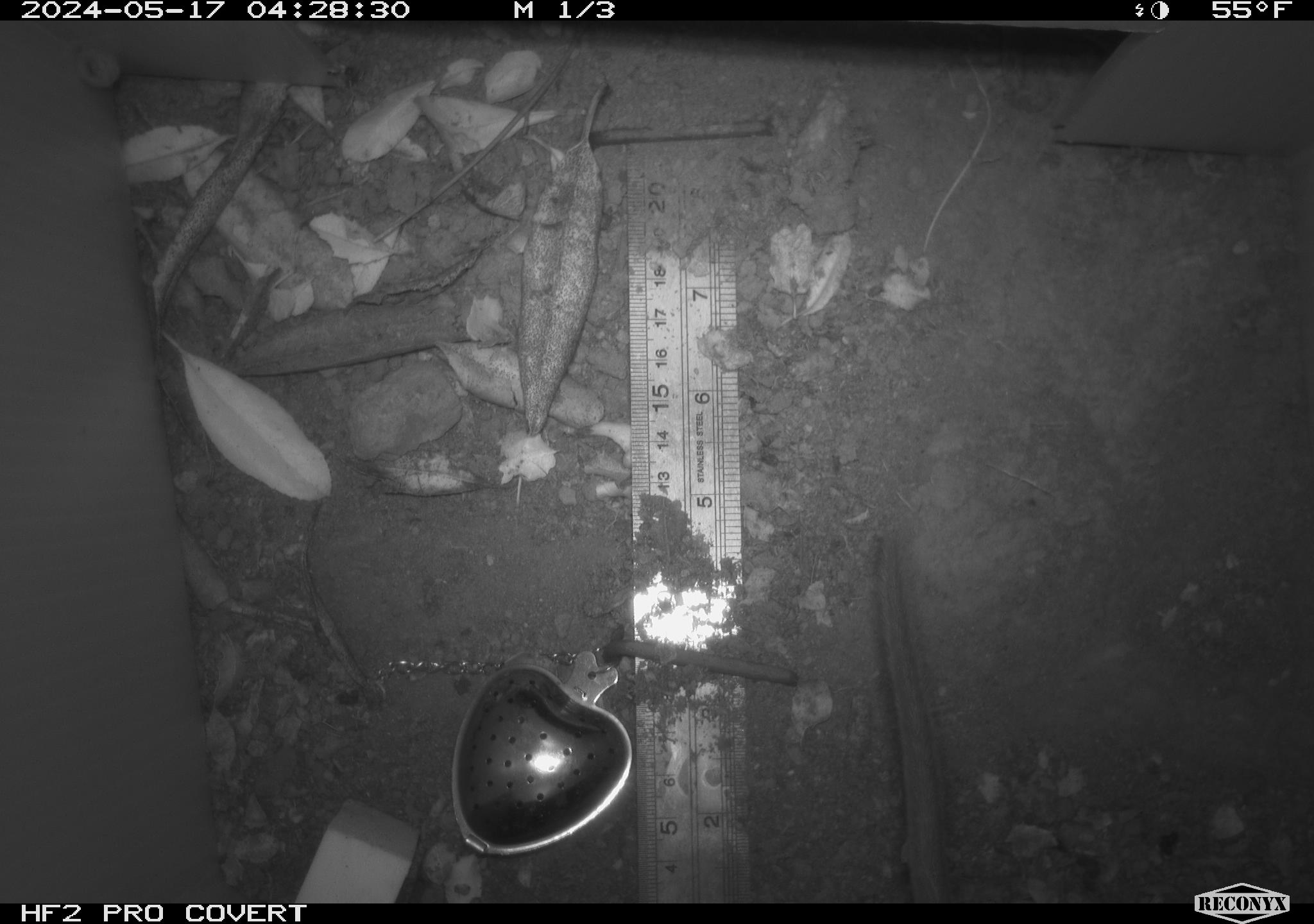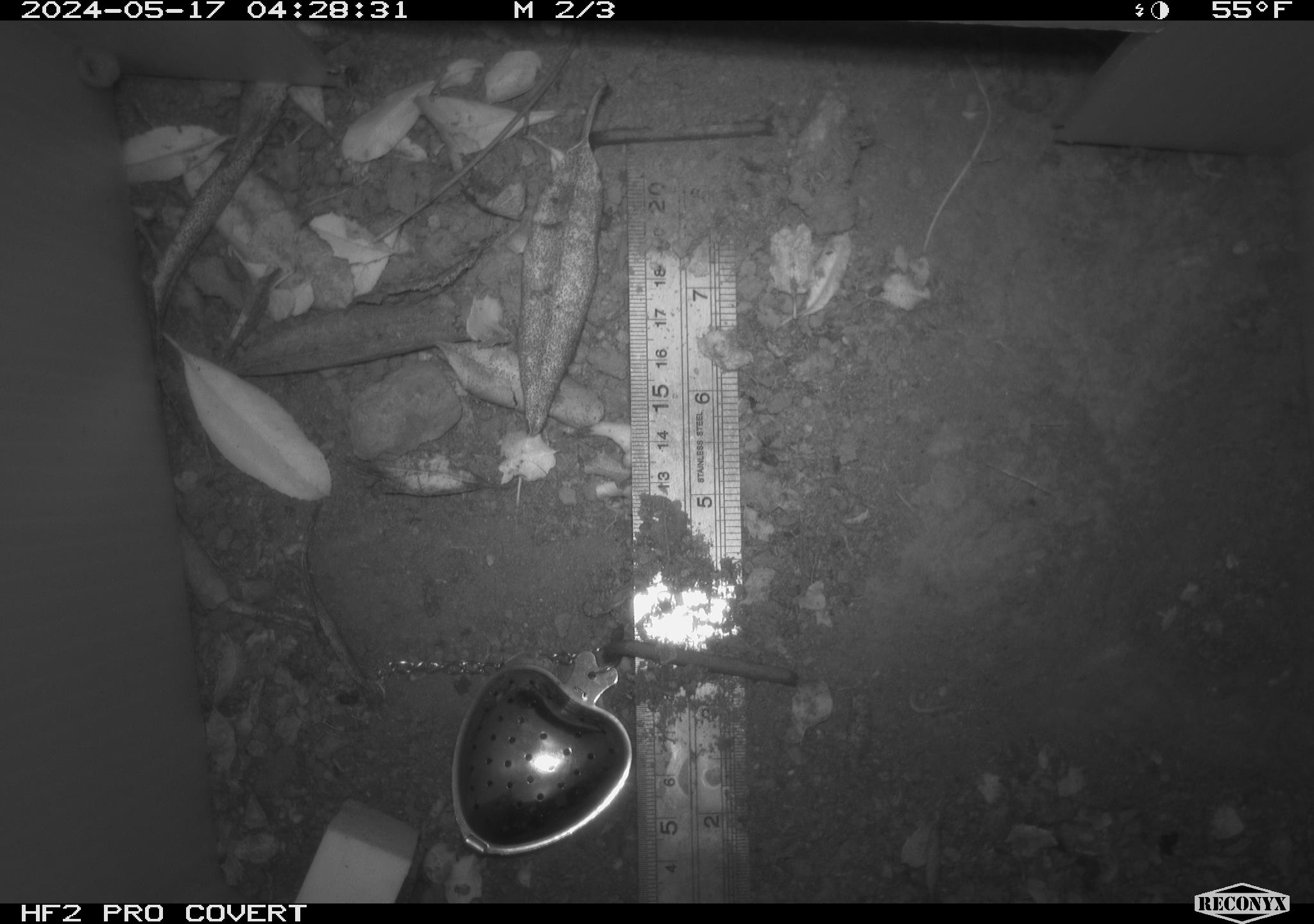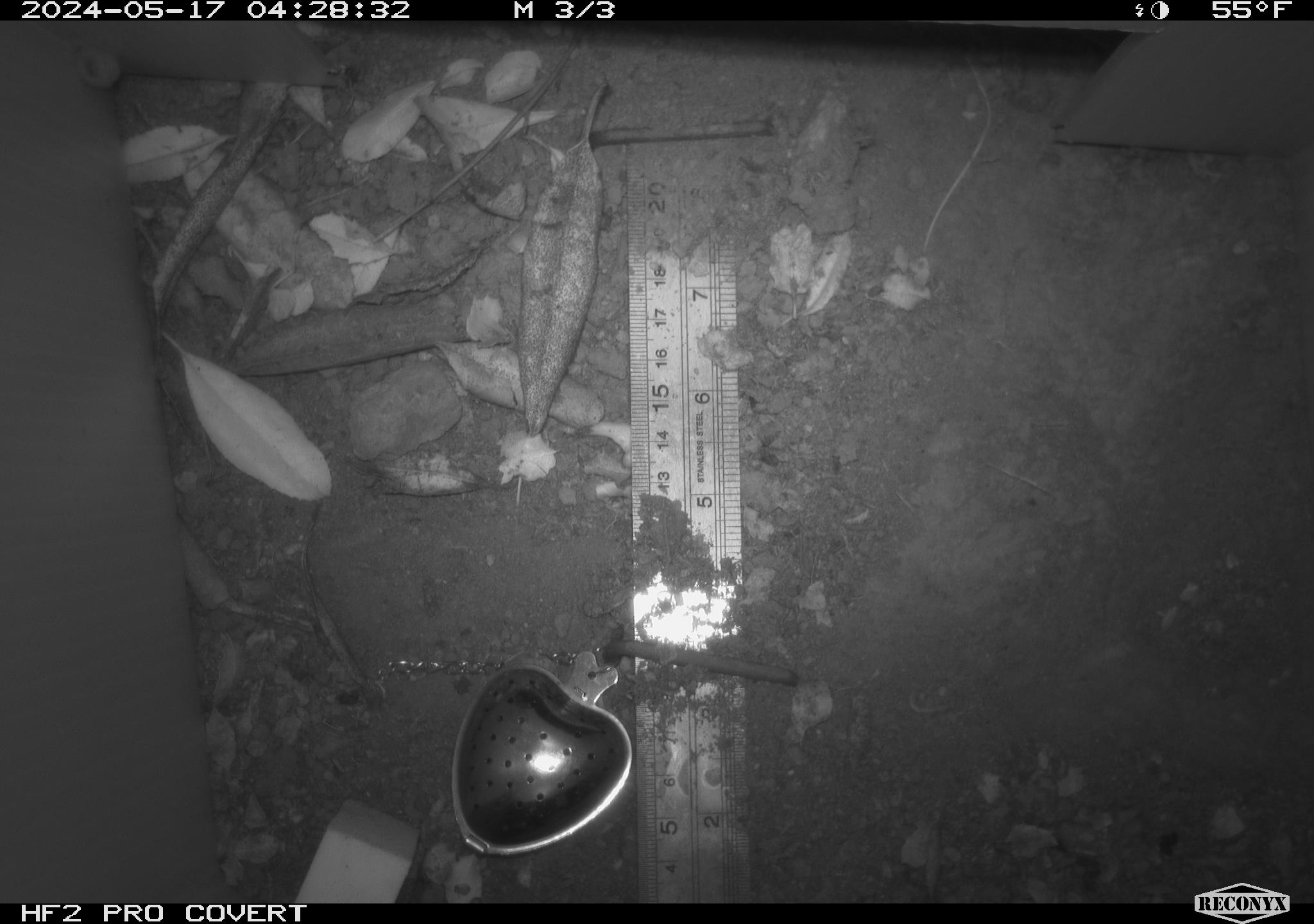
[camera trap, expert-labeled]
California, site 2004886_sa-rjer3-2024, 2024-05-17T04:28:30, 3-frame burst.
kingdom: Animalia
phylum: Chordata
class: Mammalia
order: Rodentia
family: Cricetidae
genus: Neotoma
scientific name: Neotoma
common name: pack rat or woodrat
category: neotoma species